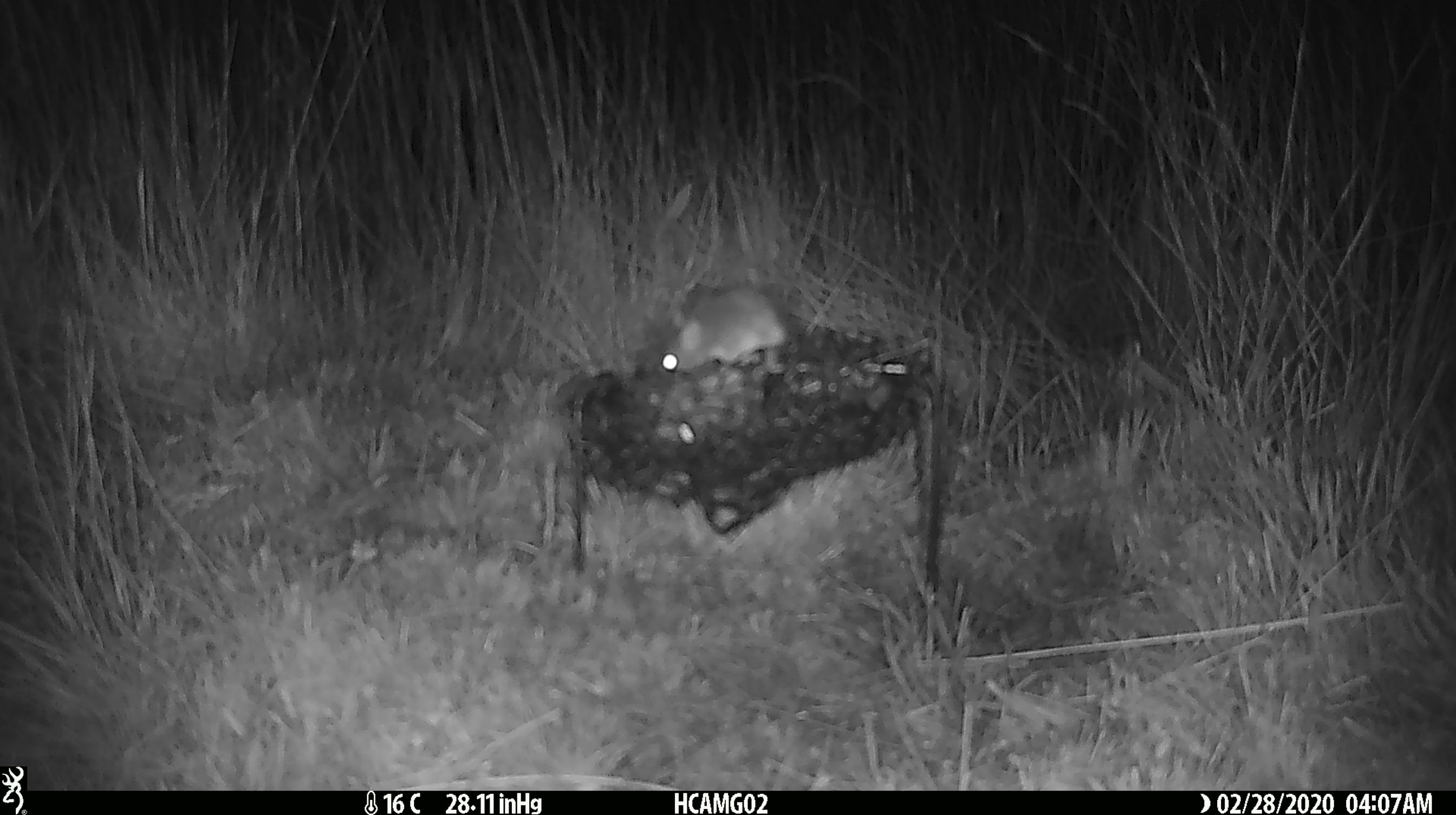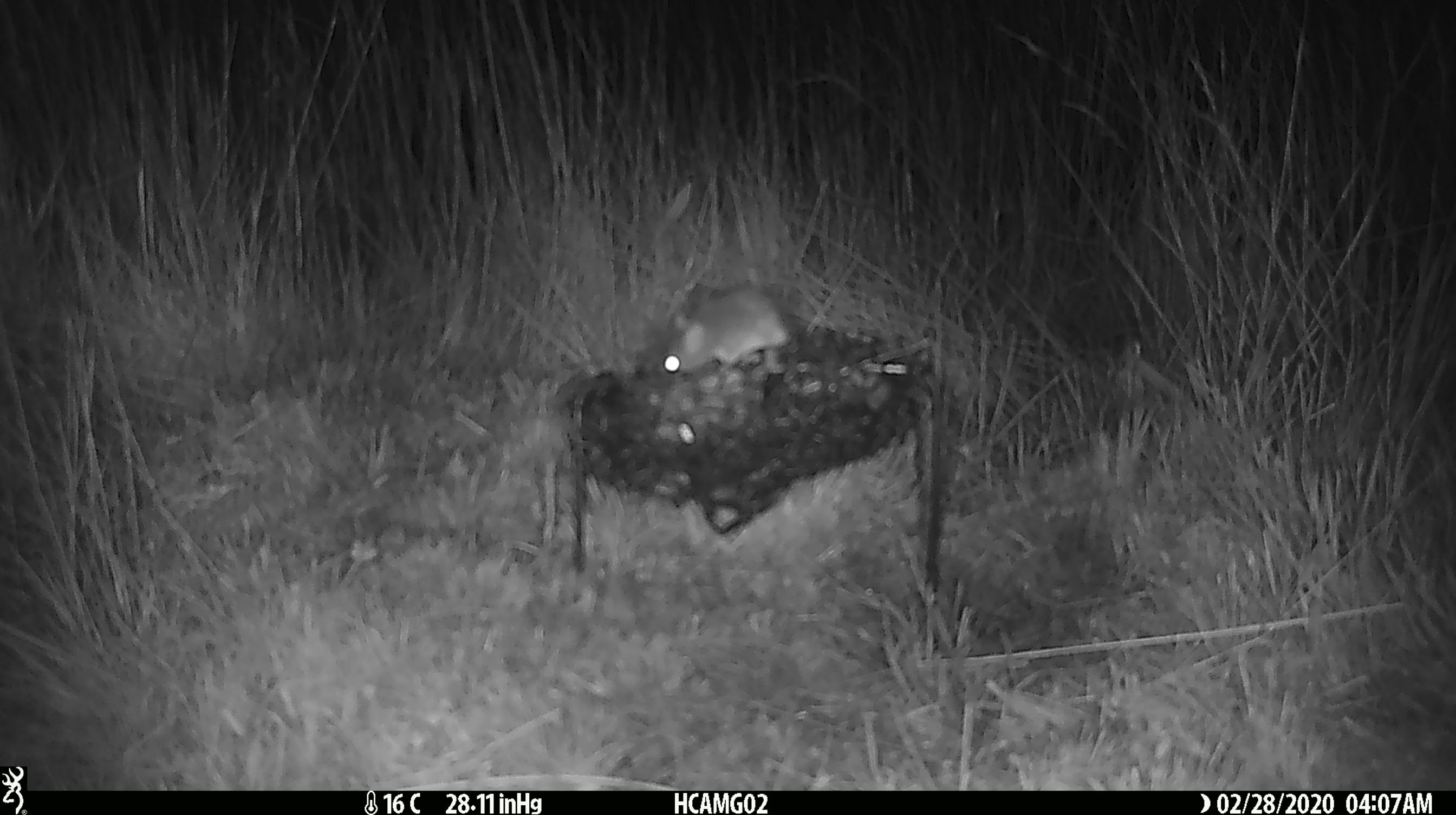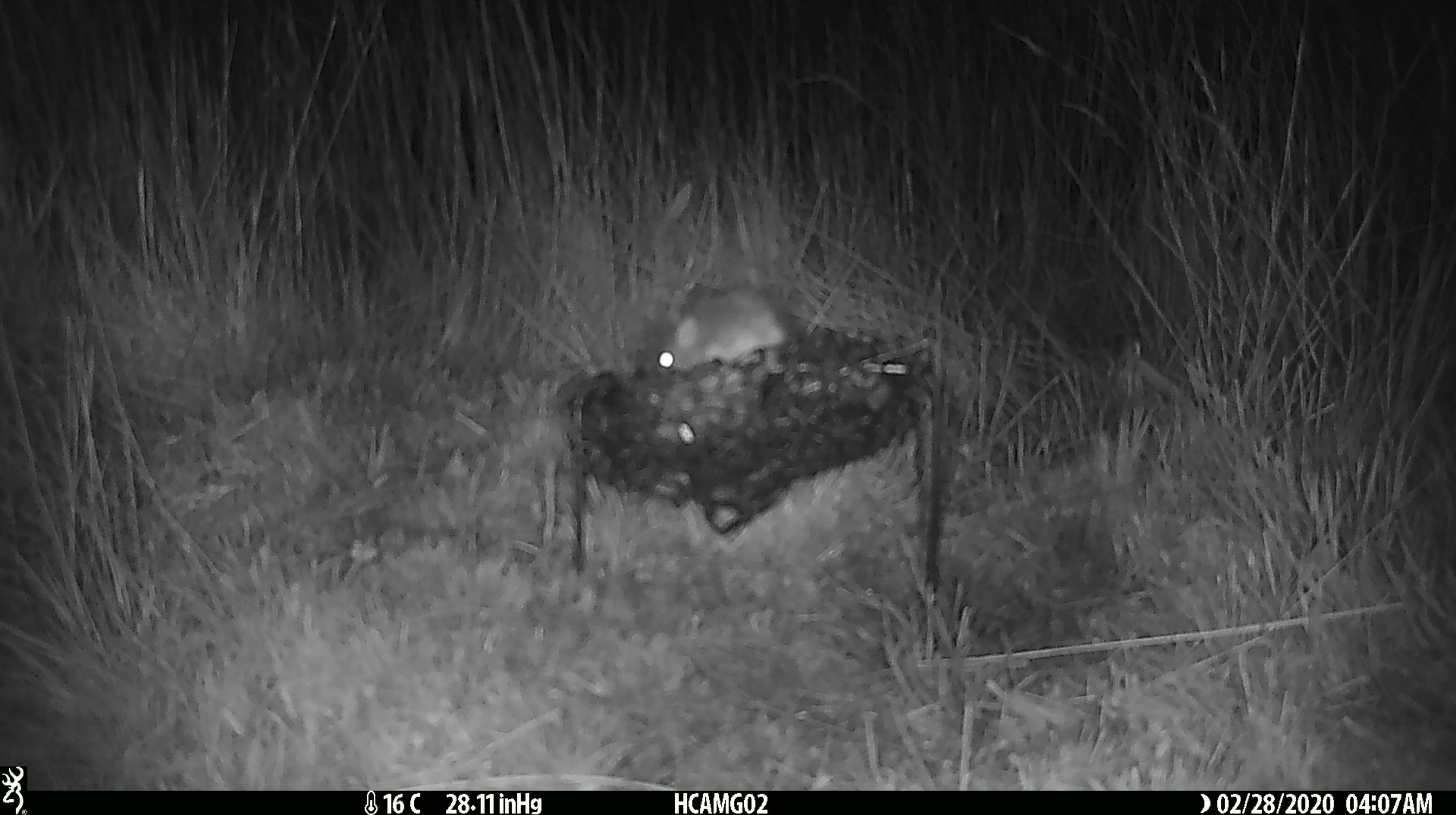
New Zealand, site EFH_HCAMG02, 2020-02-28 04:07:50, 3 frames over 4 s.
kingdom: Animalia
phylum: Chordata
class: Mammalia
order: Rodentia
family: Muridae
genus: Mus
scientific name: Mus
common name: mouse